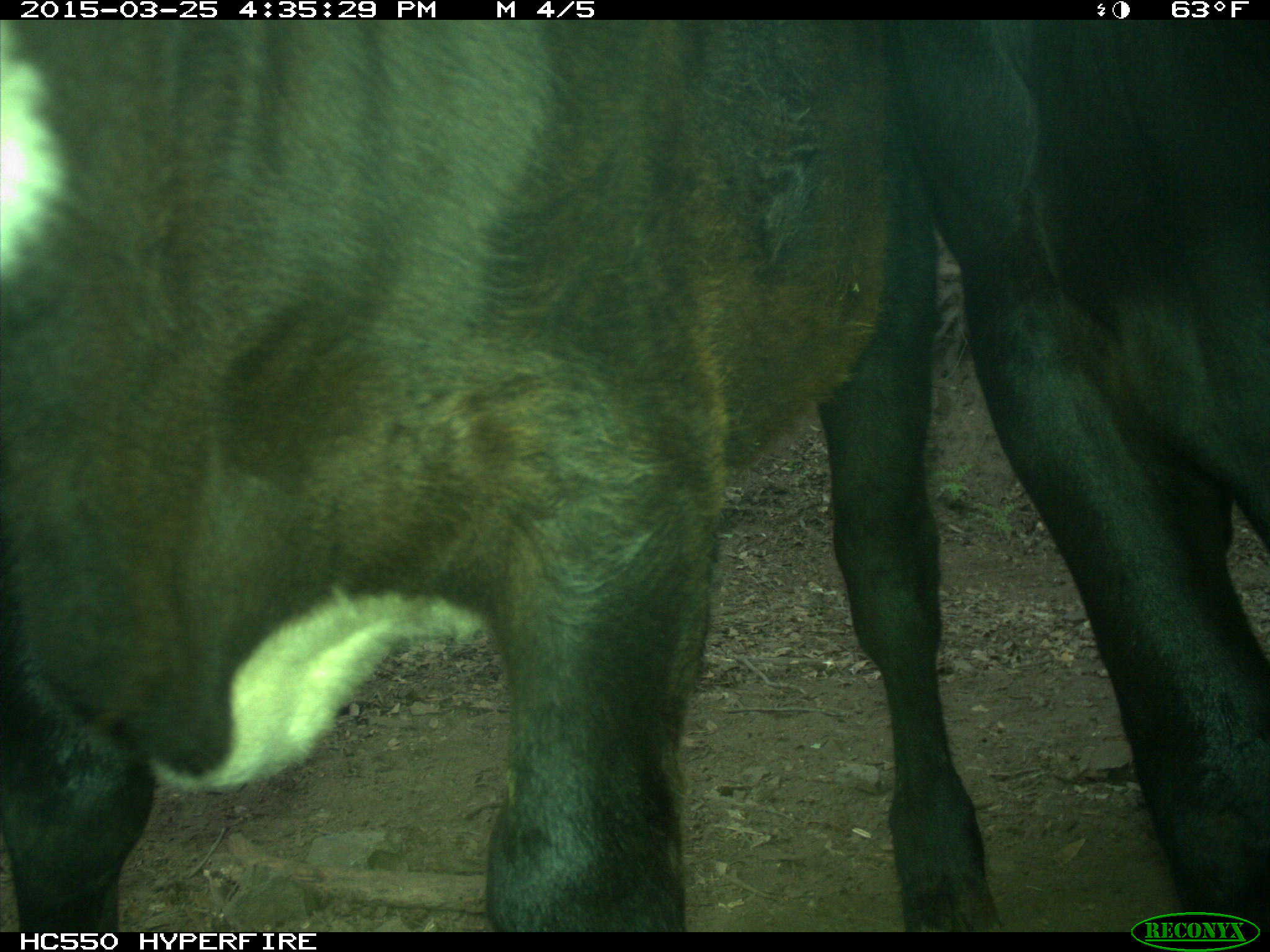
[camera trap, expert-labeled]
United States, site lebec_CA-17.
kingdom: Animalia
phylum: Chordata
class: Mammalia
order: Artiodactyla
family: Bovidae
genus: Bos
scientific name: Bos taurus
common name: domestic cow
Bos taurus (domestic cow).